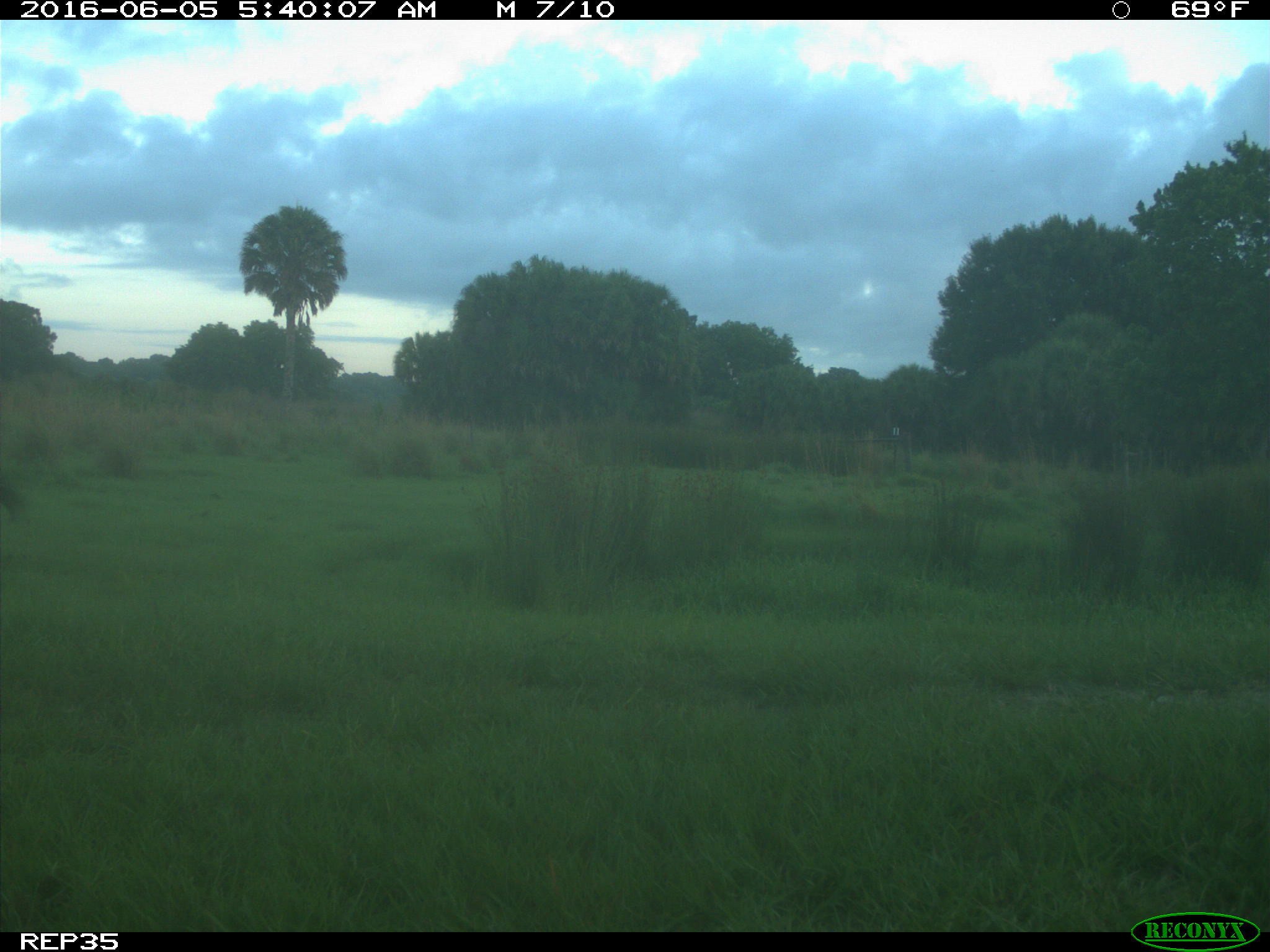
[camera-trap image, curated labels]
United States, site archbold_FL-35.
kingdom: Animalia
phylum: Chordata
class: Mammalia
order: Artiodactyla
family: Bovidae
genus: Bos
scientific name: Bos taurus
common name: domestic cow